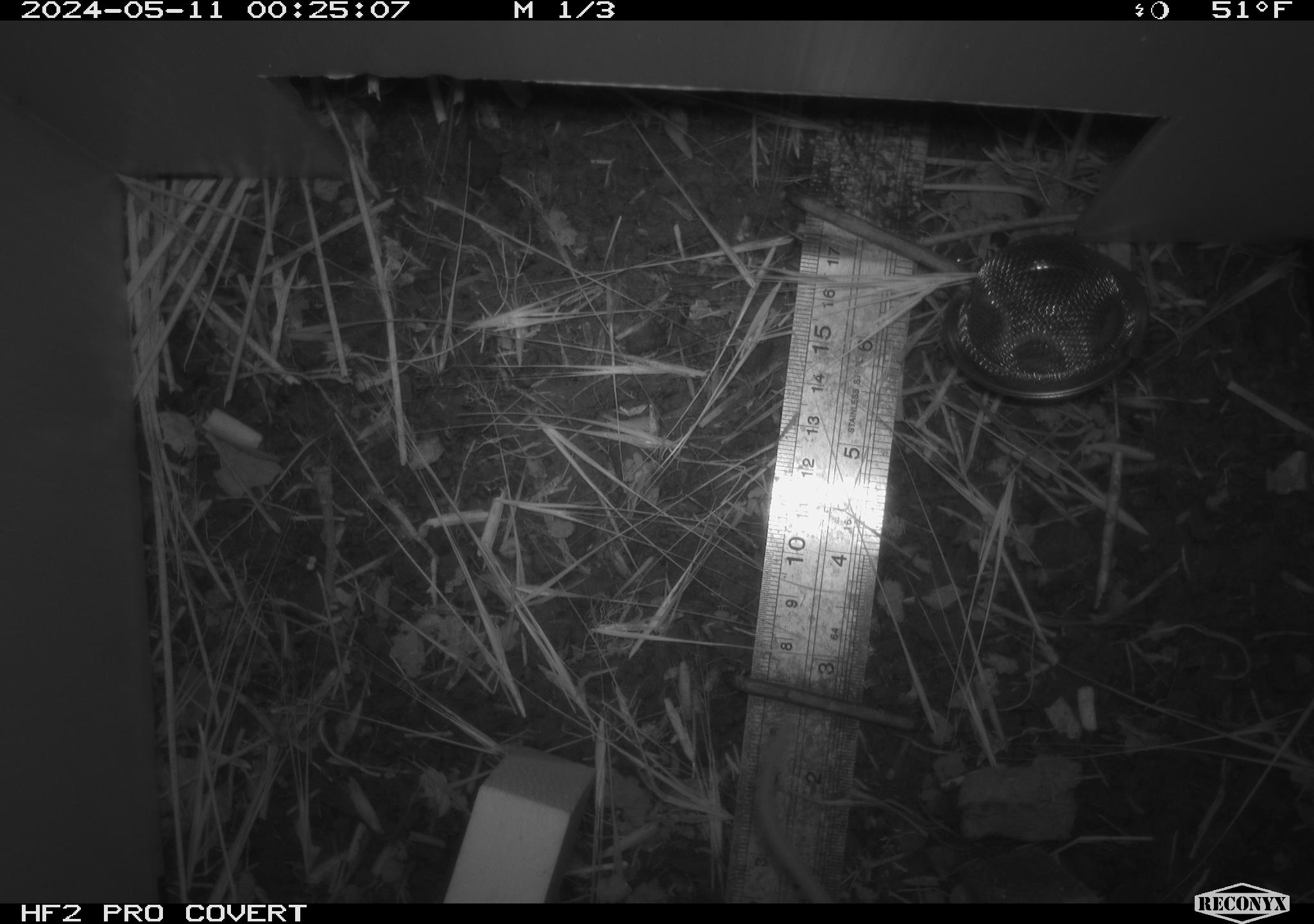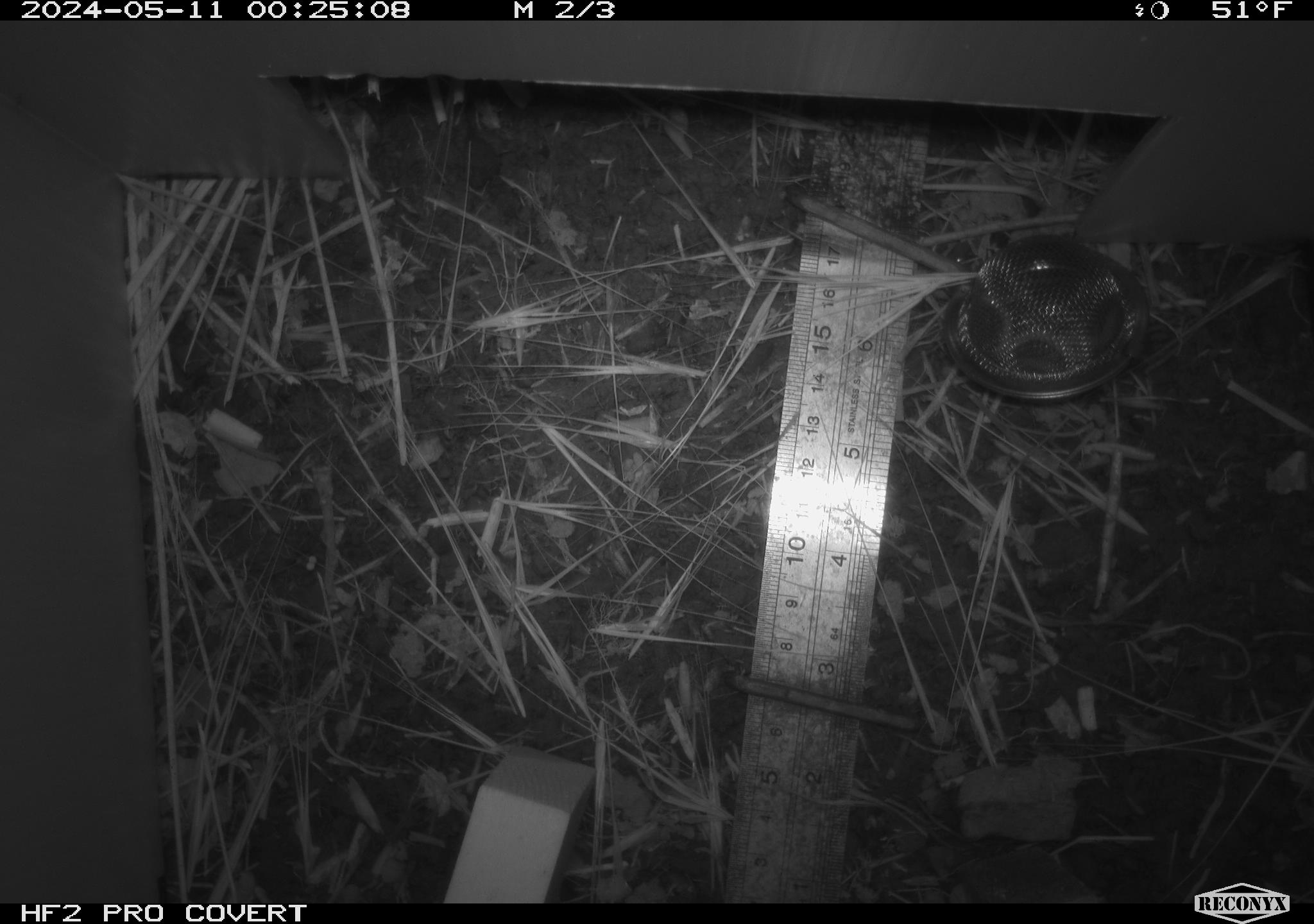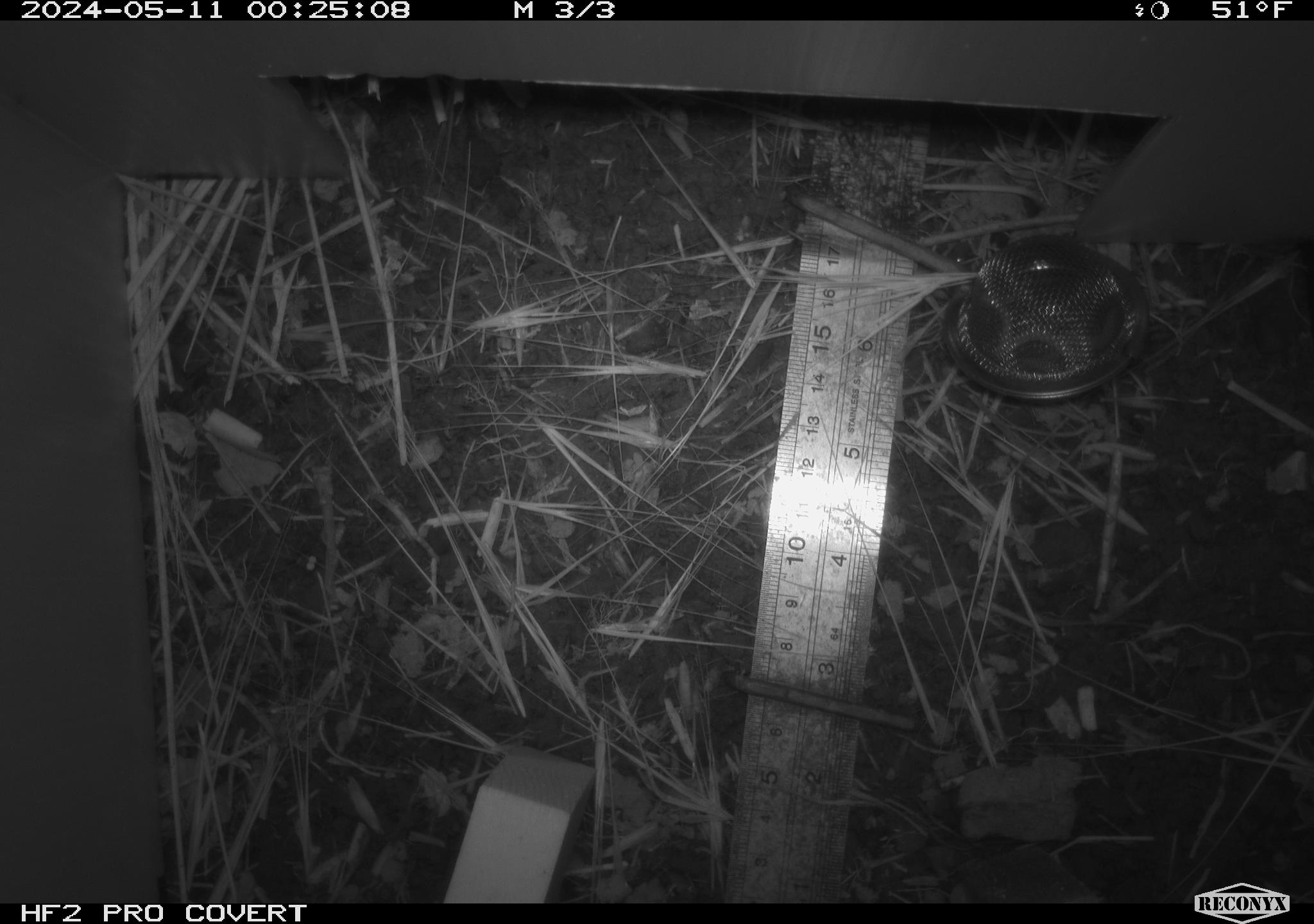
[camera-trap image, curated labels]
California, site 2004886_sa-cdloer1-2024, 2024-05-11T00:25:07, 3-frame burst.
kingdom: Animalia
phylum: Chordata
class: Mammalia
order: Rodentia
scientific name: Rodentia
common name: mouse species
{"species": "mouse species (Rodentia)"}